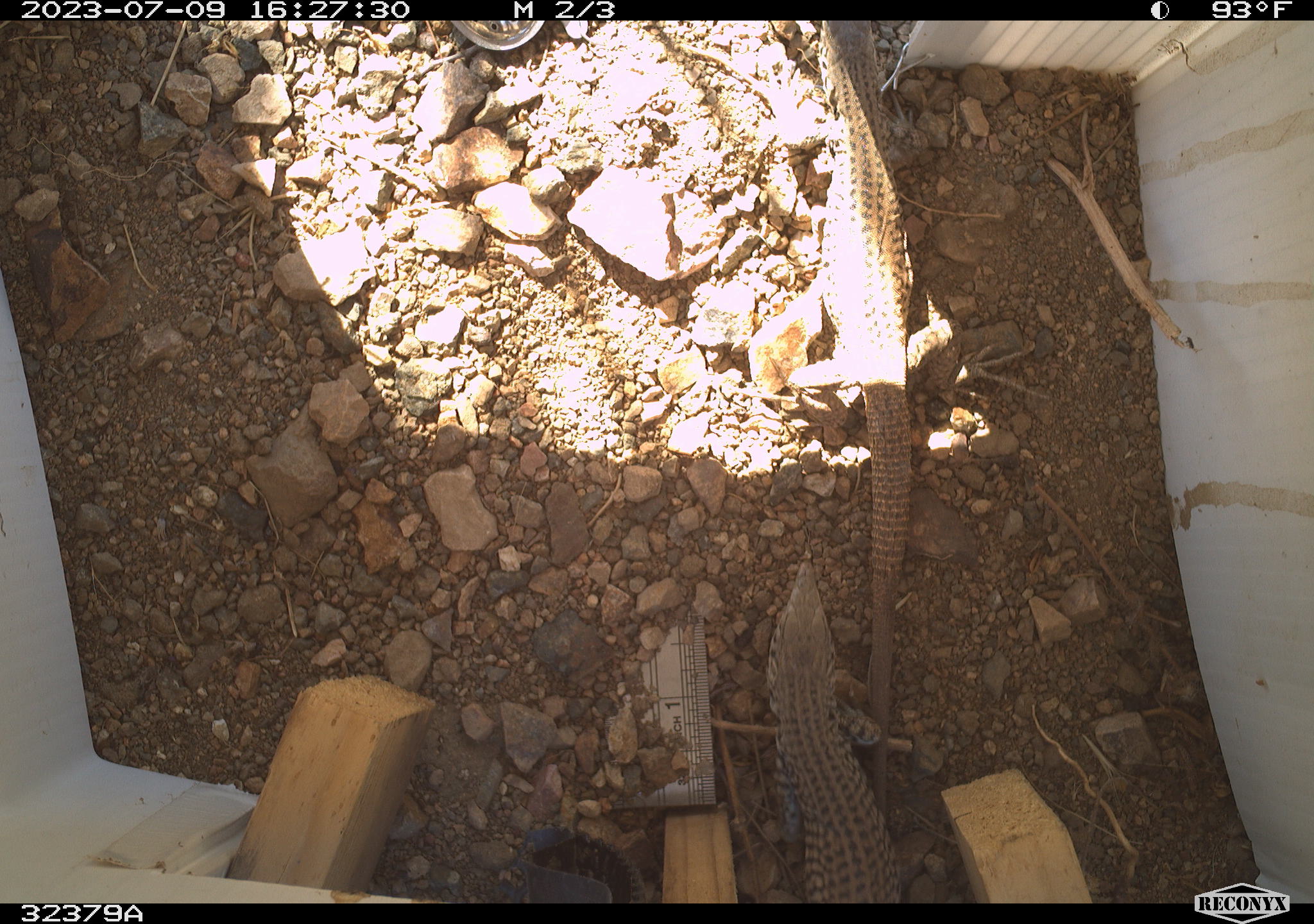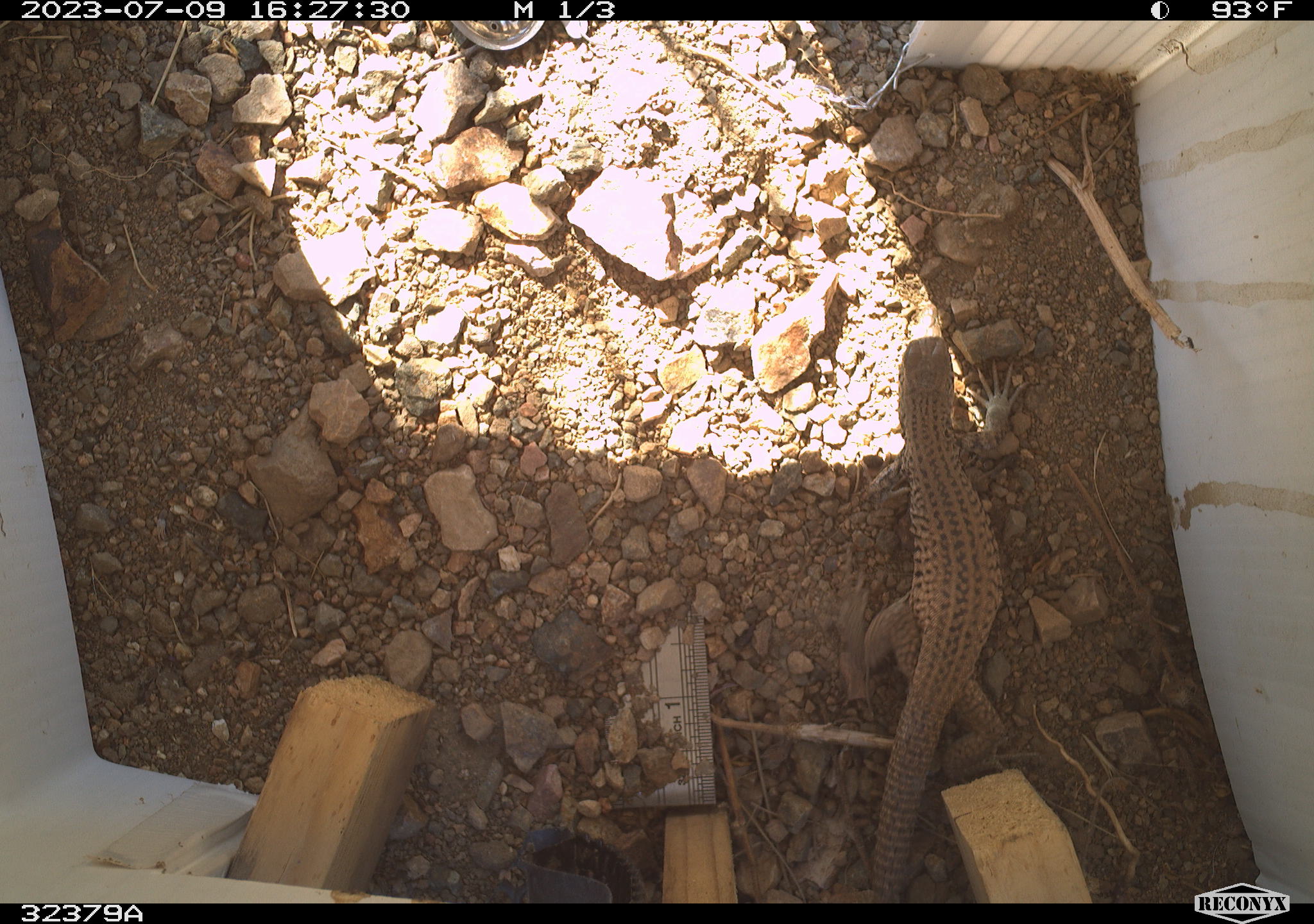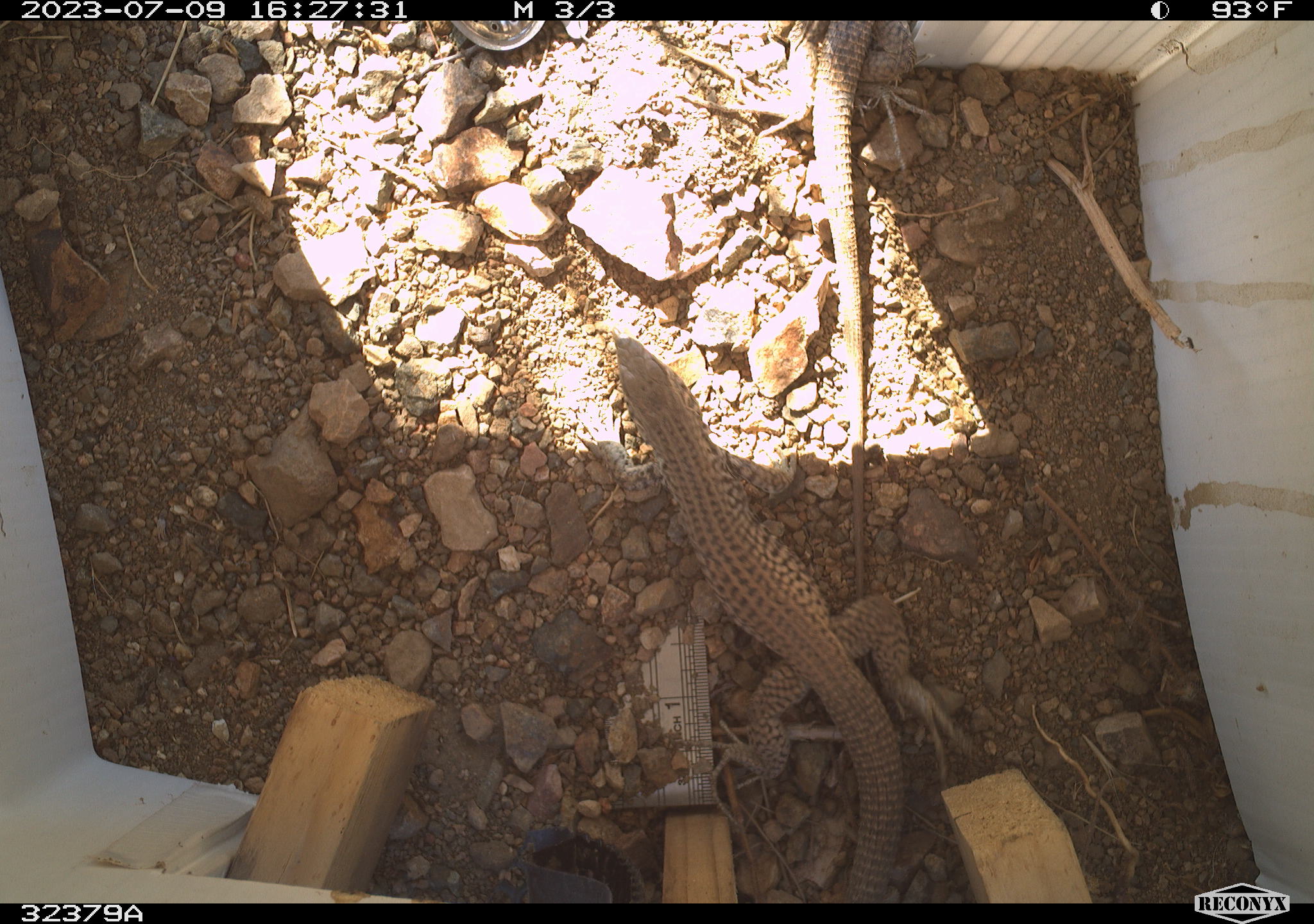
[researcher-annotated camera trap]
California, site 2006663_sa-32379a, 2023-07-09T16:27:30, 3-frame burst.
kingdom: Animalia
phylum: Chordata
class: Reptilia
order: Squamata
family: Teiidae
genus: Aspidoscelis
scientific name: Aspidoscelis tigris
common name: western whiptail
Western whiptail (Aspidoscelis tigris).